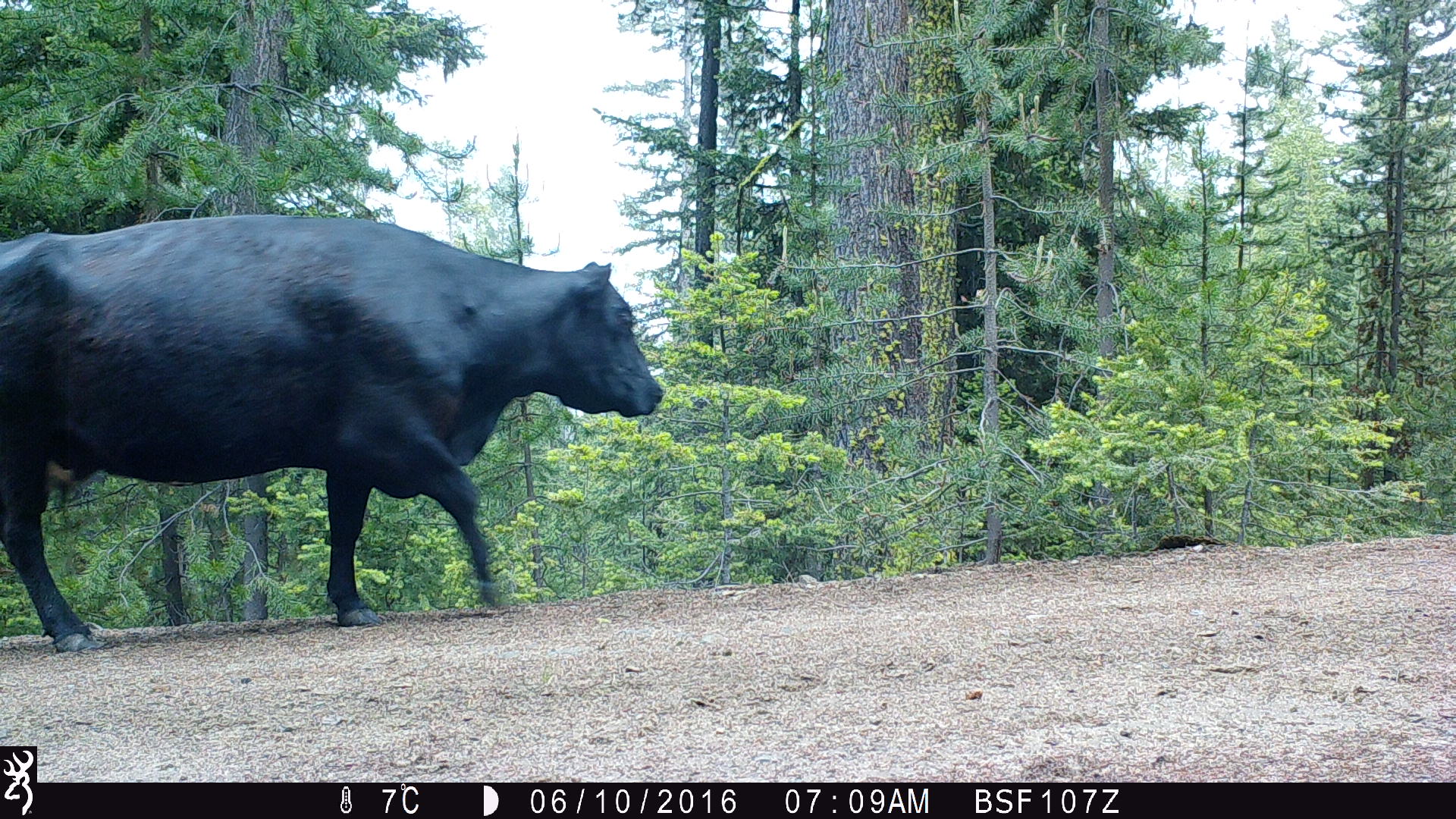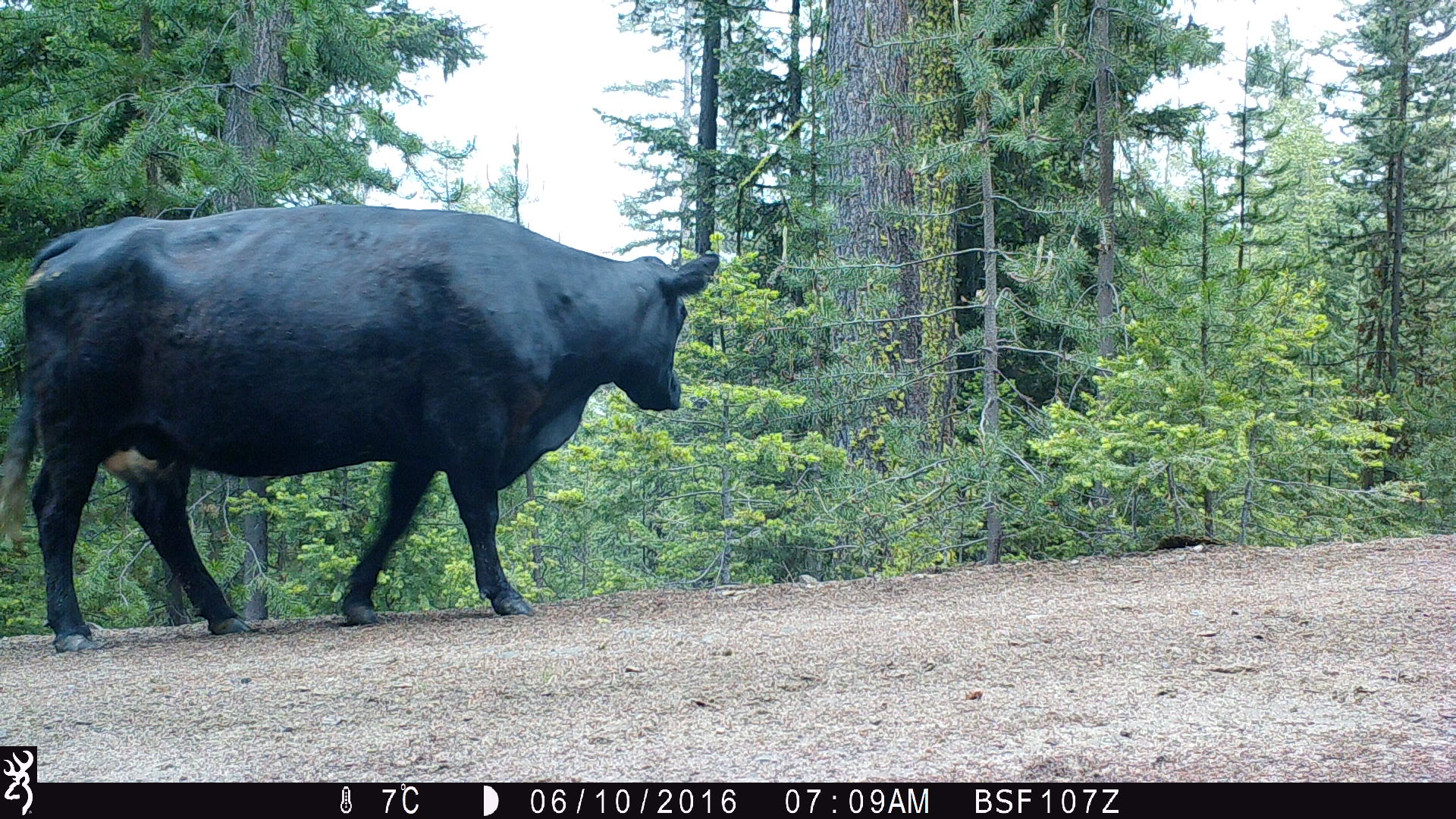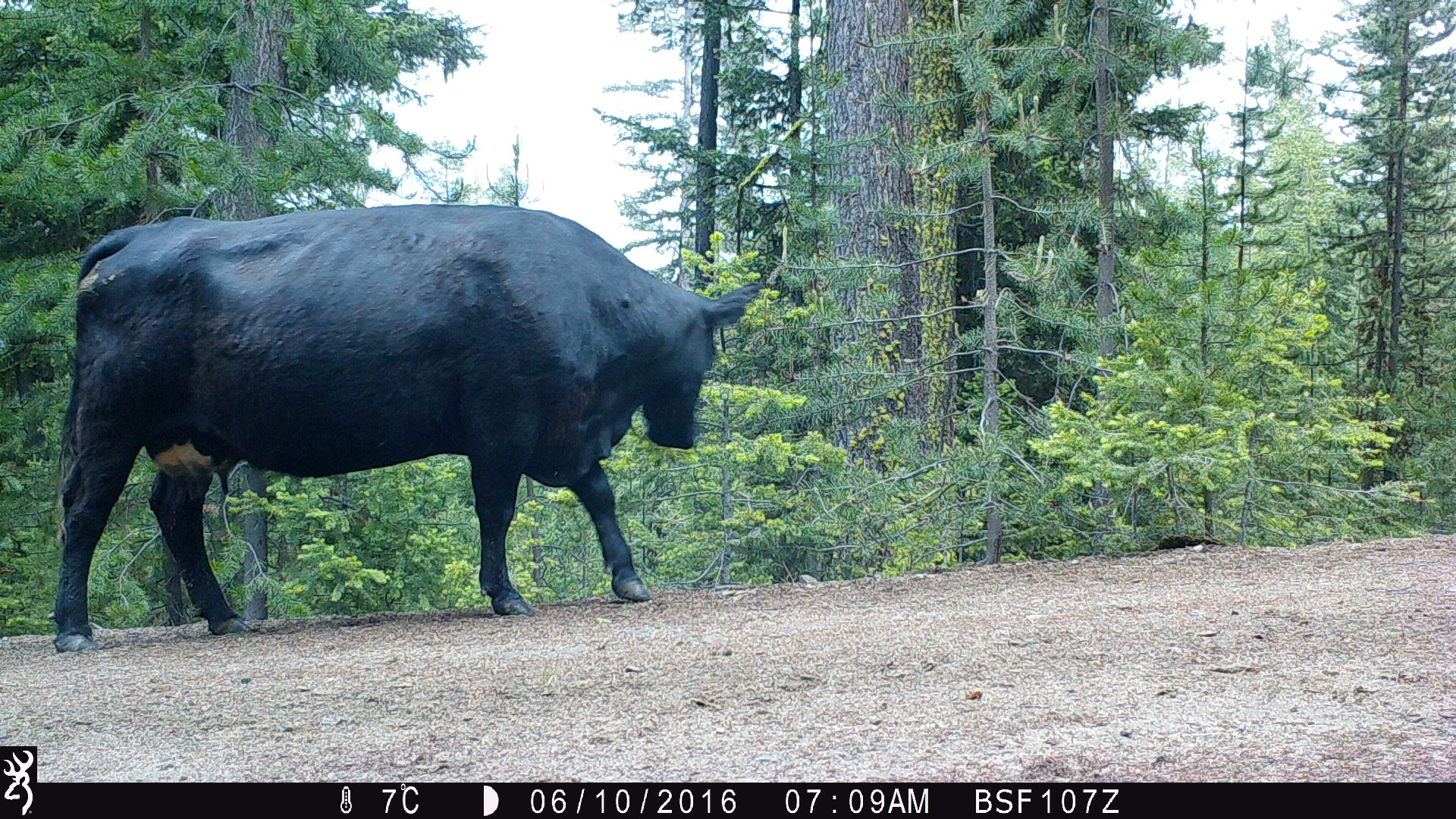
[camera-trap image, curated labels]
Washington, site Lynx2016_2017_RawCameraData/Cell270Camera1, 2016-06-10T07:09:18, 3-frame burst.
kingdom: Animalia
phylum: Chordata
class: Mammalia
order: Artiodactyla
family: Bovidae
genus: Bos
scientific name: Bos taurus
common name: domestic cattle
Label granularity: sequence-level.